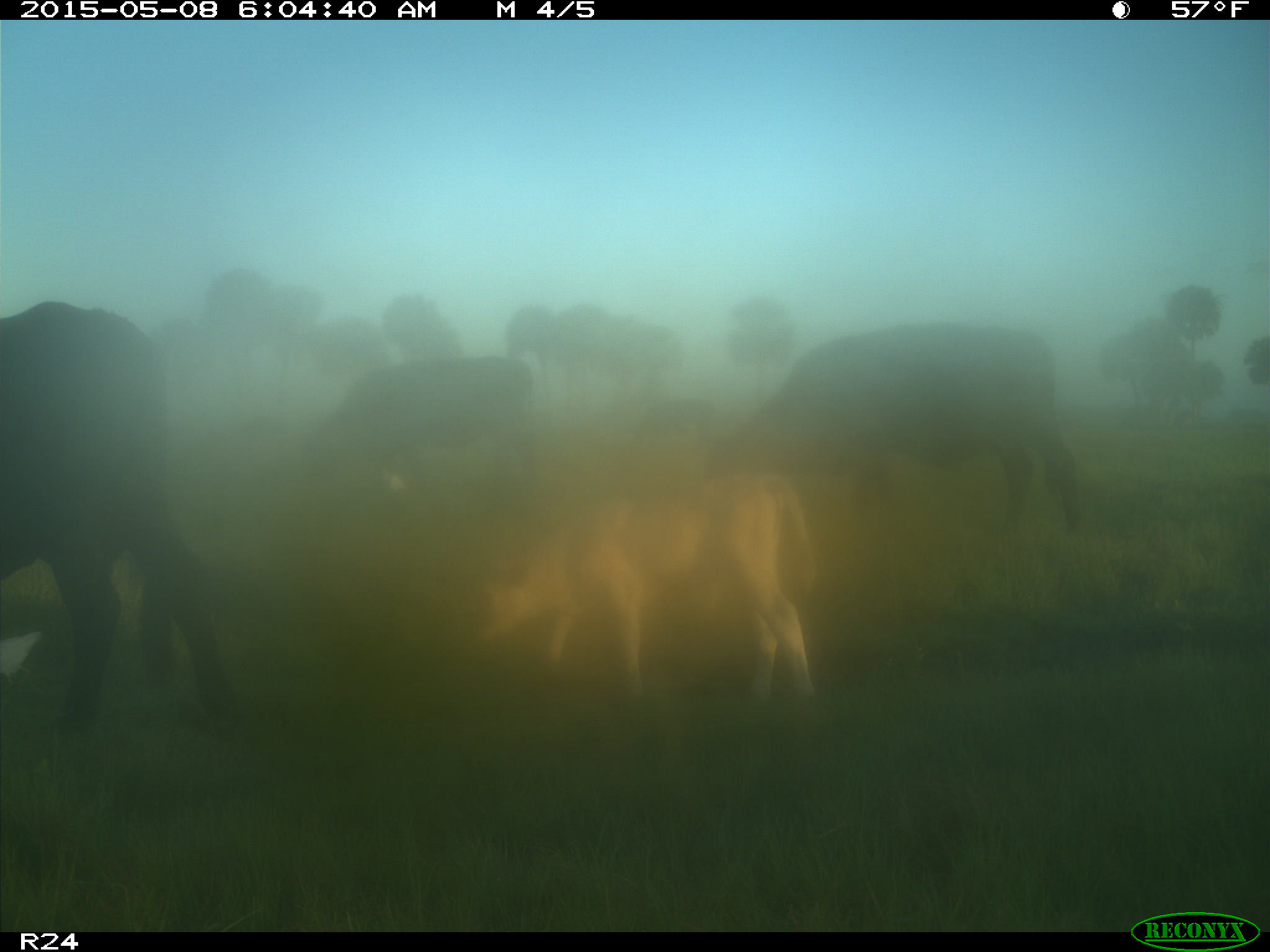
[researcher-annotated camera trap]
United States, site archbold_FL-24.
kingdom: Animalia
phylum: Chordata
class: Mammalia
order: Artiodactyla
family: Bovidae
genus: Bos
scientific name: Bos taurus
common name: domestic cow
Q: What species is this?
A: Bos taurus (domestic cow).